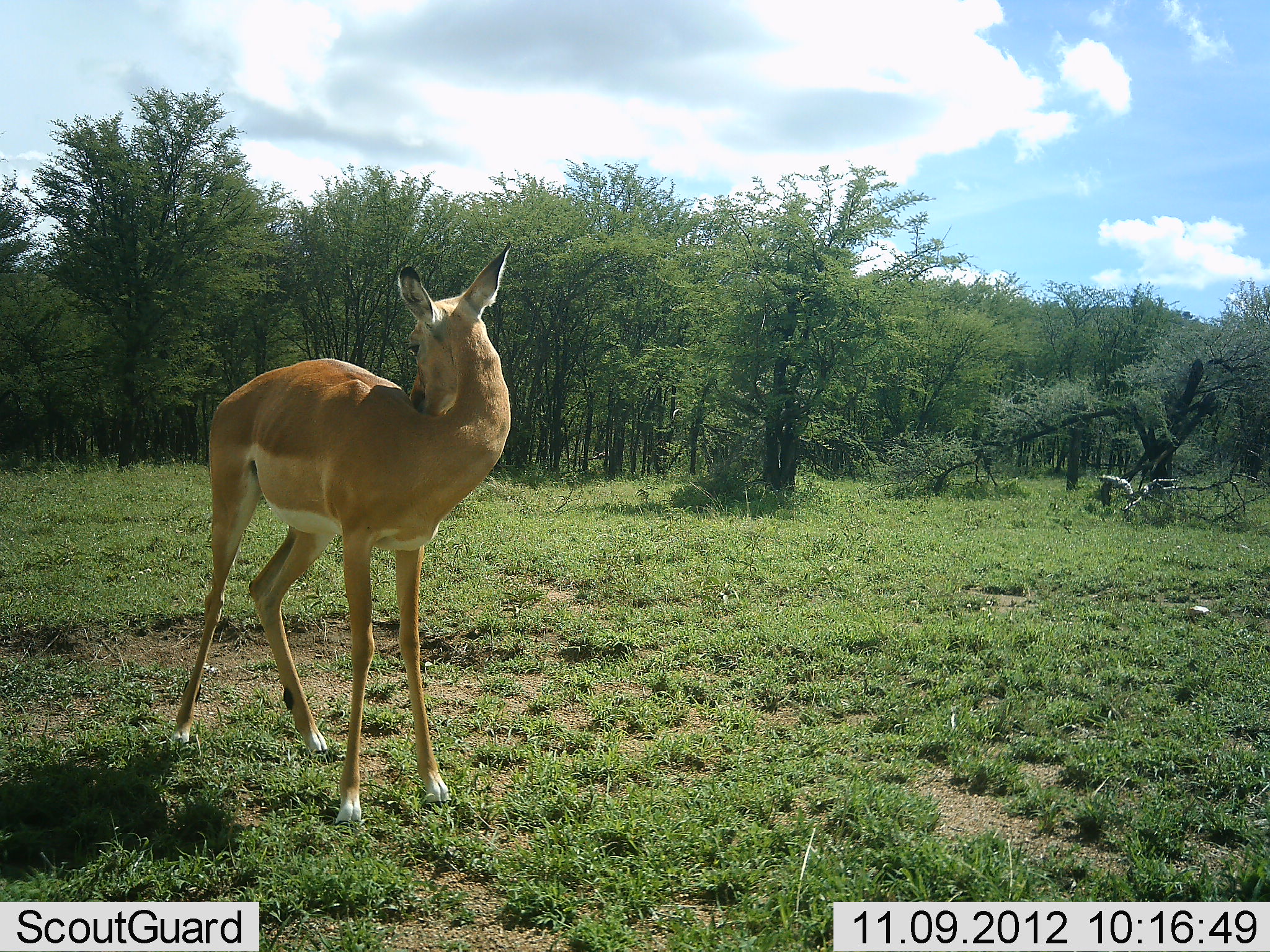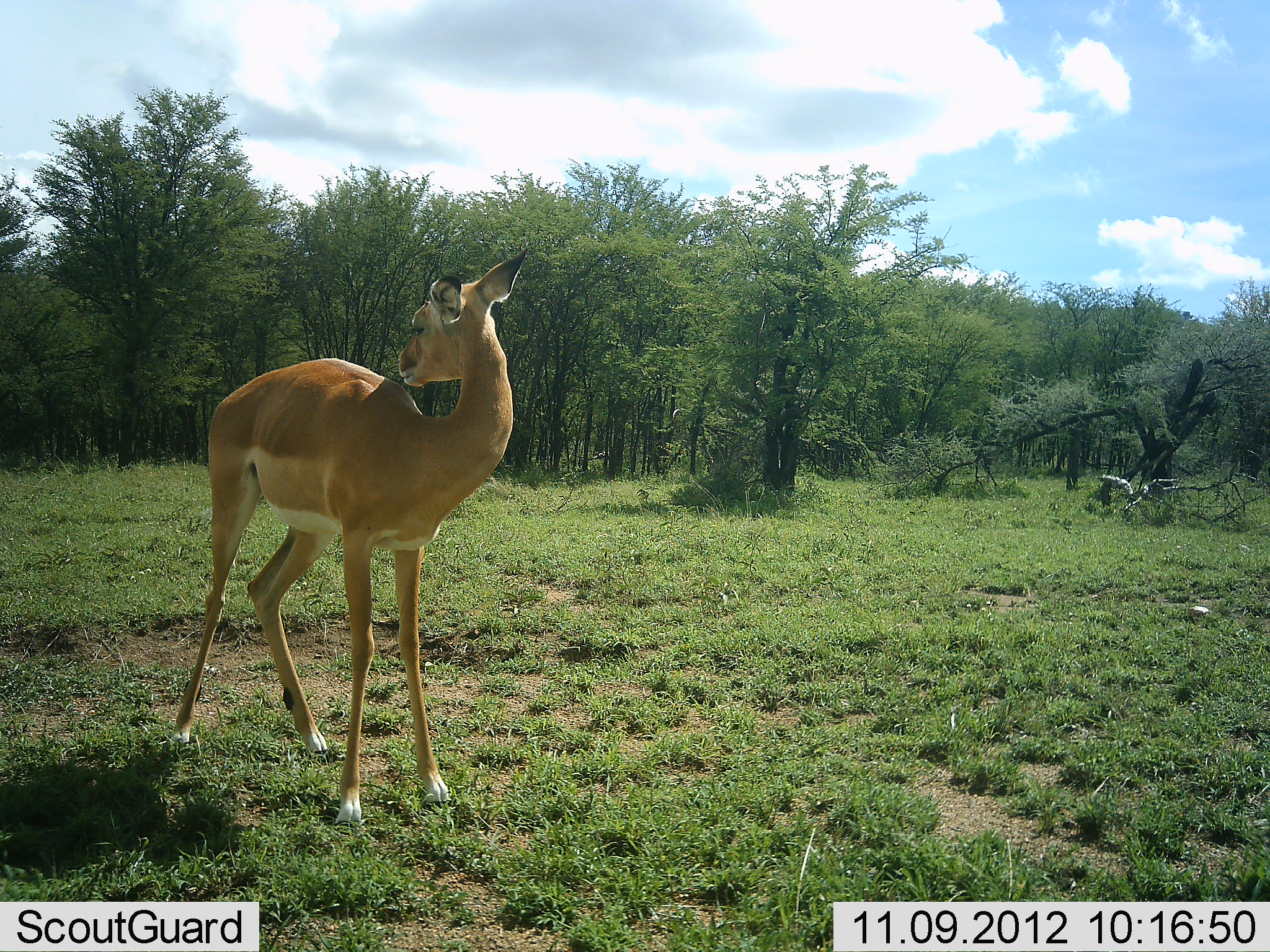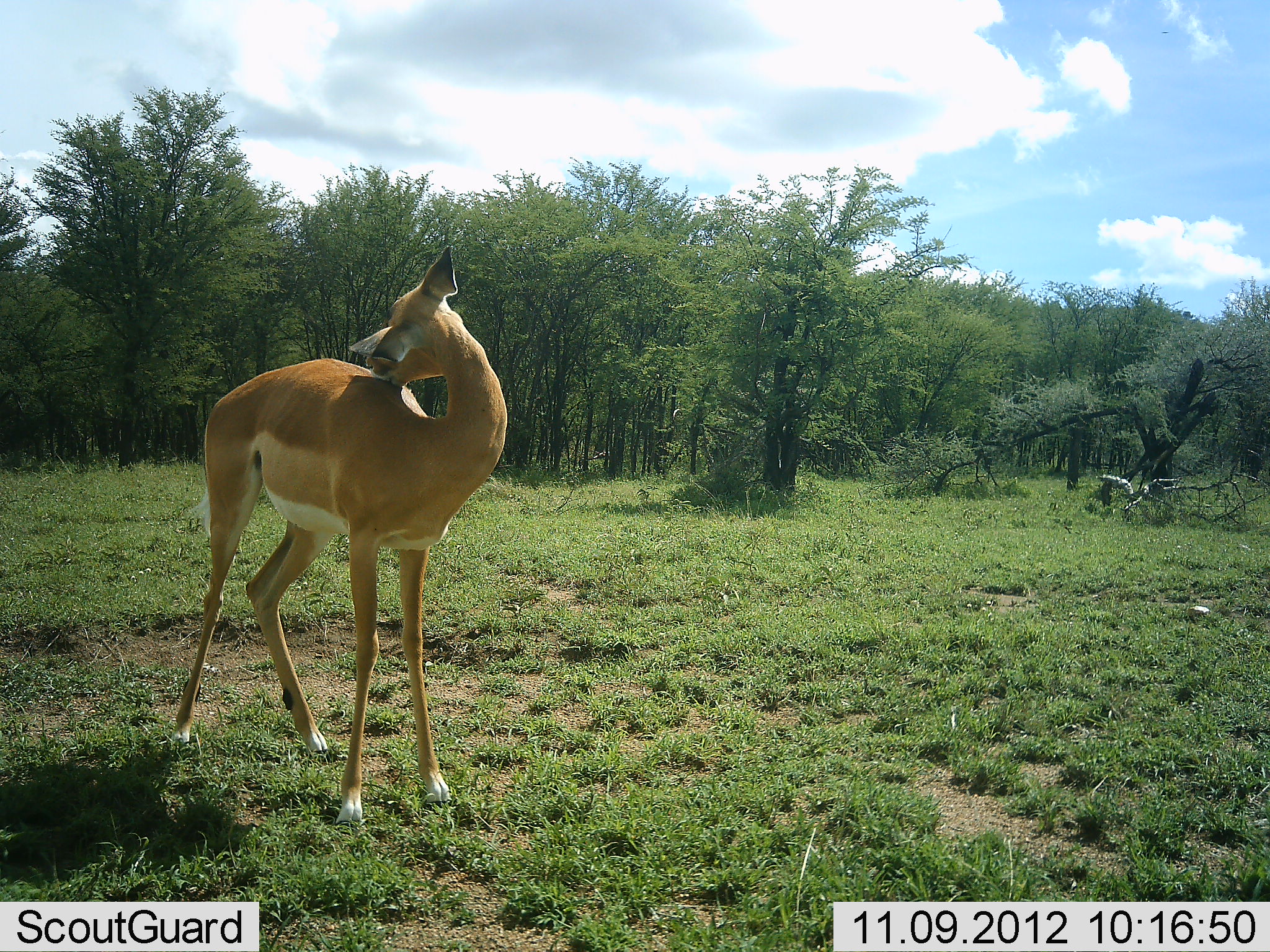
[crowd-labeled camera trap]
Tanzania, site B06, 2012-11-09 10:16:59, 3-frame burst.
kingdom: Animalia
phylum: Chordata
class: Mammalia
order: Artiodactyla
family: Bovidae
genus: Aepyceros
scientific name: Aepyceros melampus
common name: impala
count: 1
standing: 90%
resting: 10%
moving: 0%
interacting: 0%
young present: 0%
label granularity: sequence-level